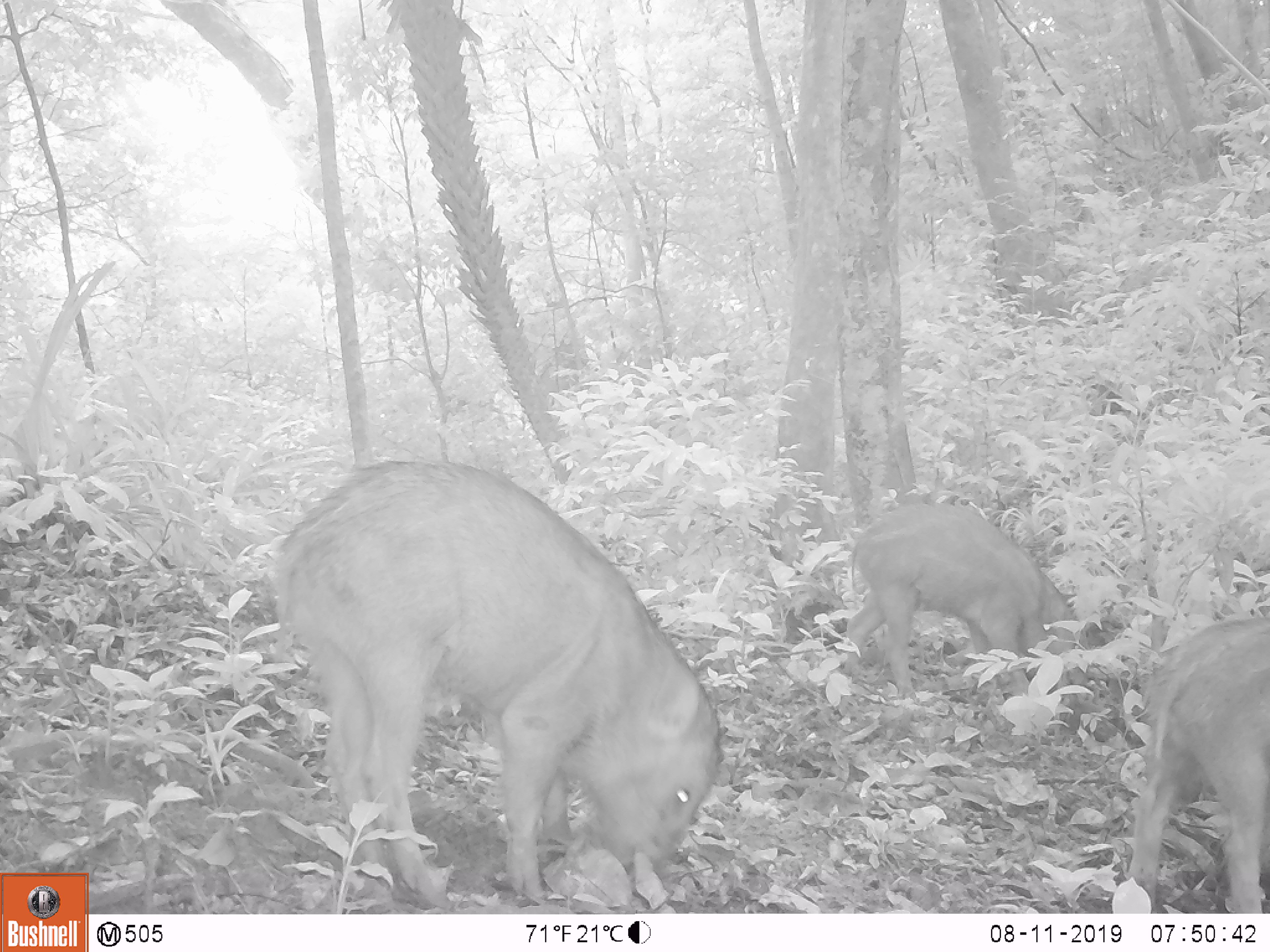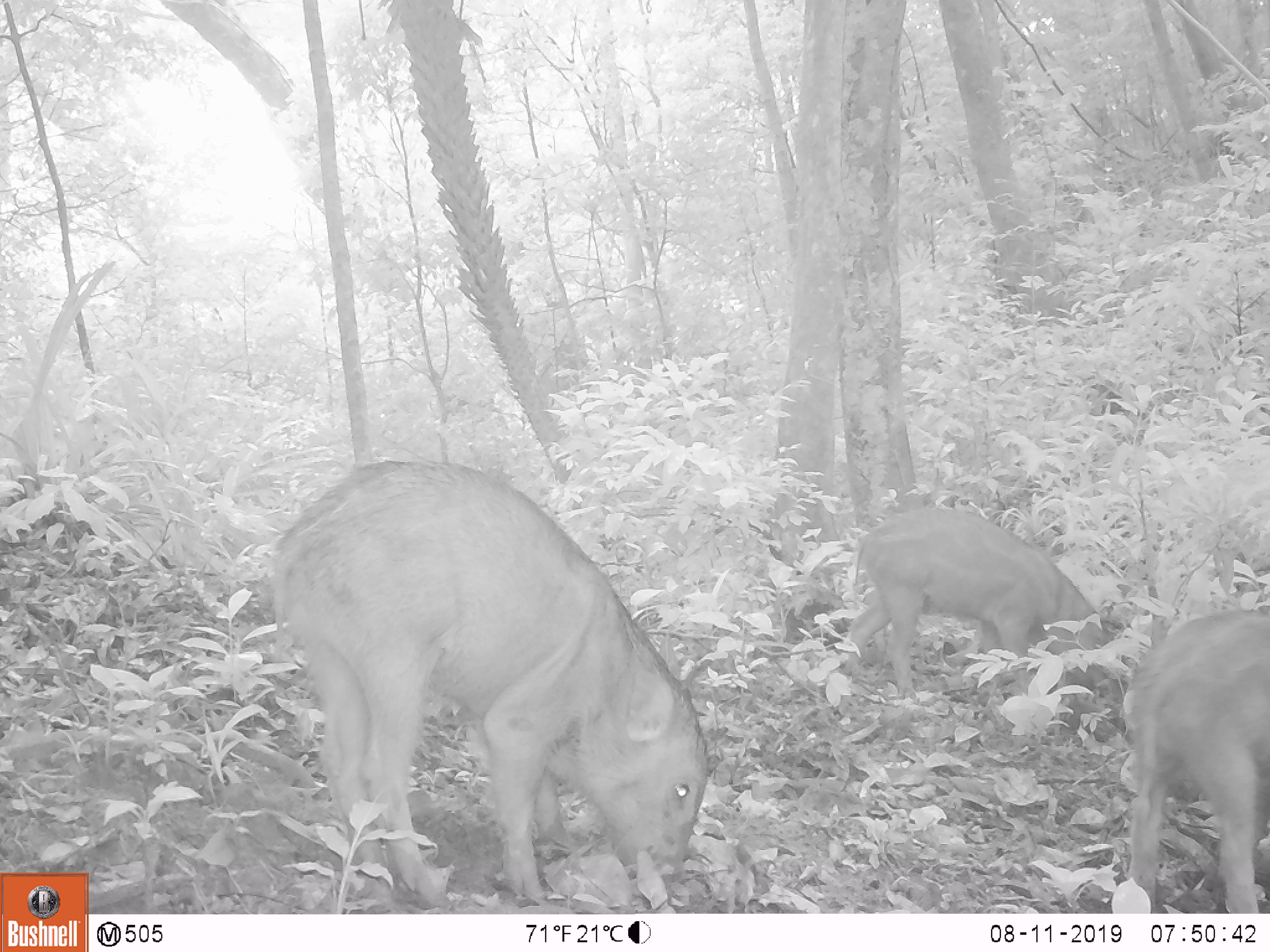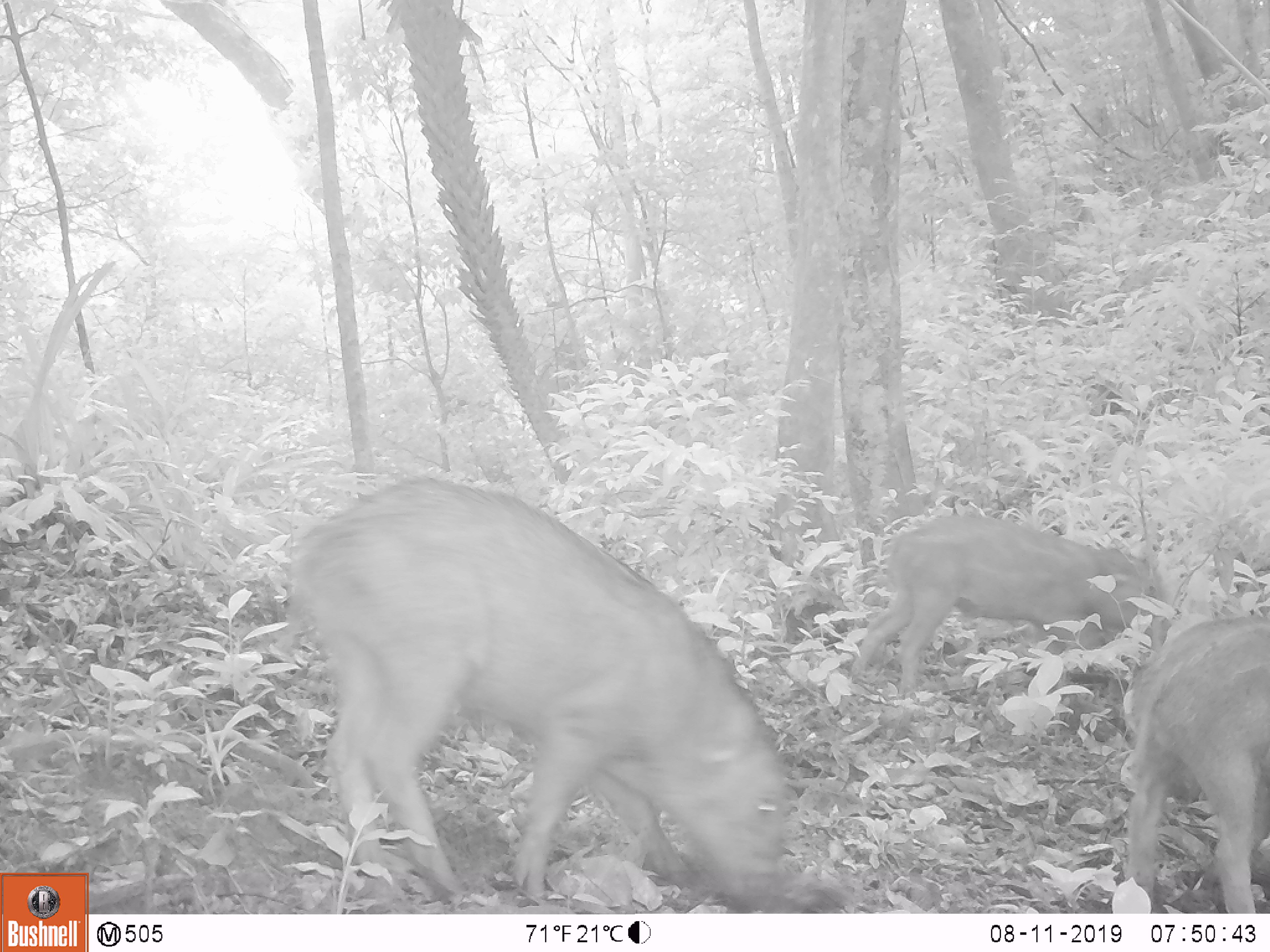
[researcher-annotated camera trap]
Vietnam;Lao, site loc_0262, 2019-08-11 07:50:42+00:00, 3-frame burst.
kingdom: Animalia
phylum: Chordata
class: Mammalia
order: Artiodactyla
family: Suidae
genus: Sus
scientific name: Sus scrofa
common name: eurasian wild pig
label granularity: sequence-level